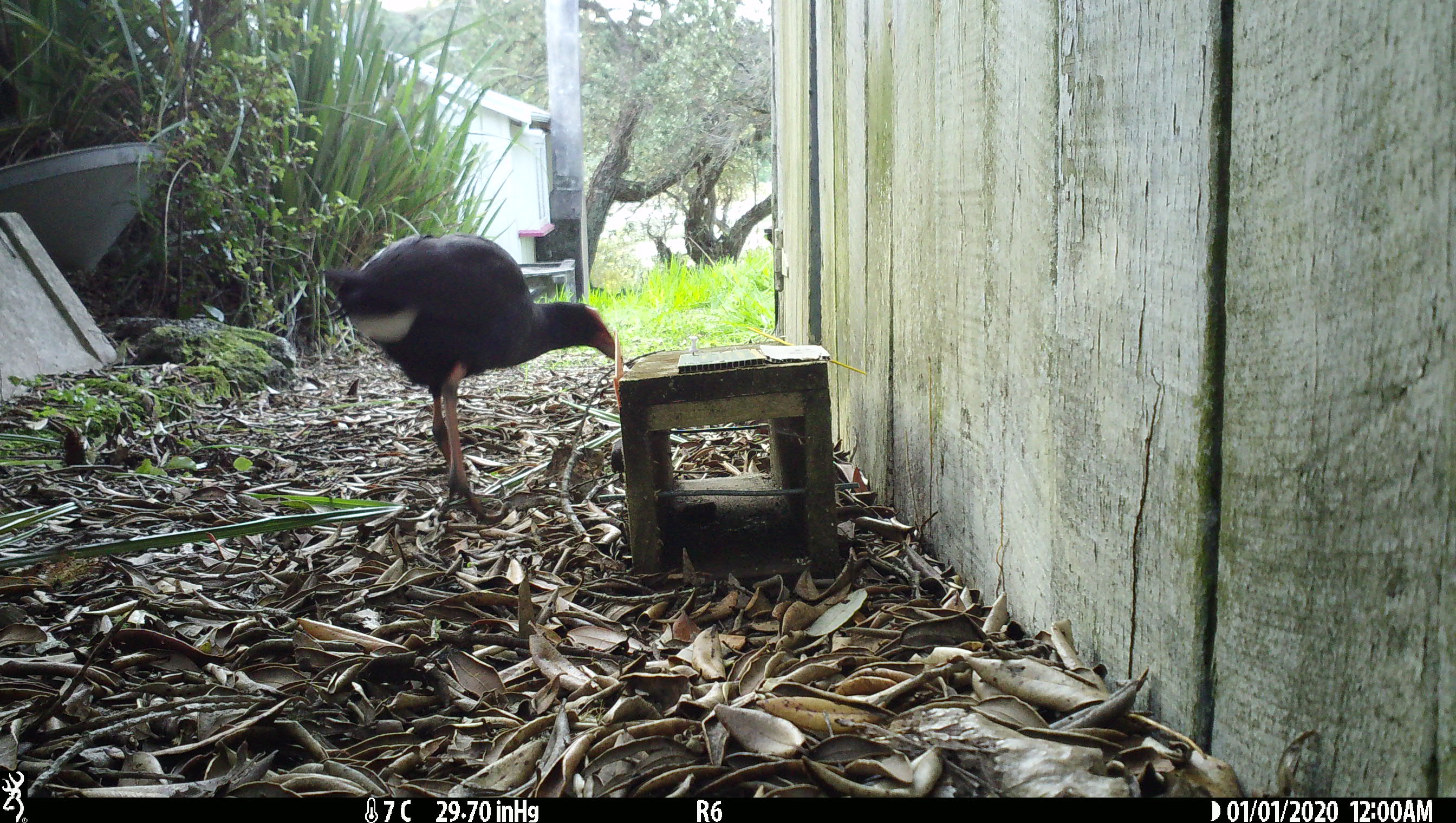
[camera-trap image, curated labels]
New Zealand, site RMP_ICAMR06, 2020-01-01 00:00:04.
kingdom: Animalia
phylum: Chordata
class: Aves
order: Gruiformes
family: Rallidae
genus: Porphyrio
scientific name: Porphyrio melanotus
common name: australasian swamphen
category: pukeko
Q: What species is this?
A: Pukeko (australasian swamphen) (Porphyrio melanotus).